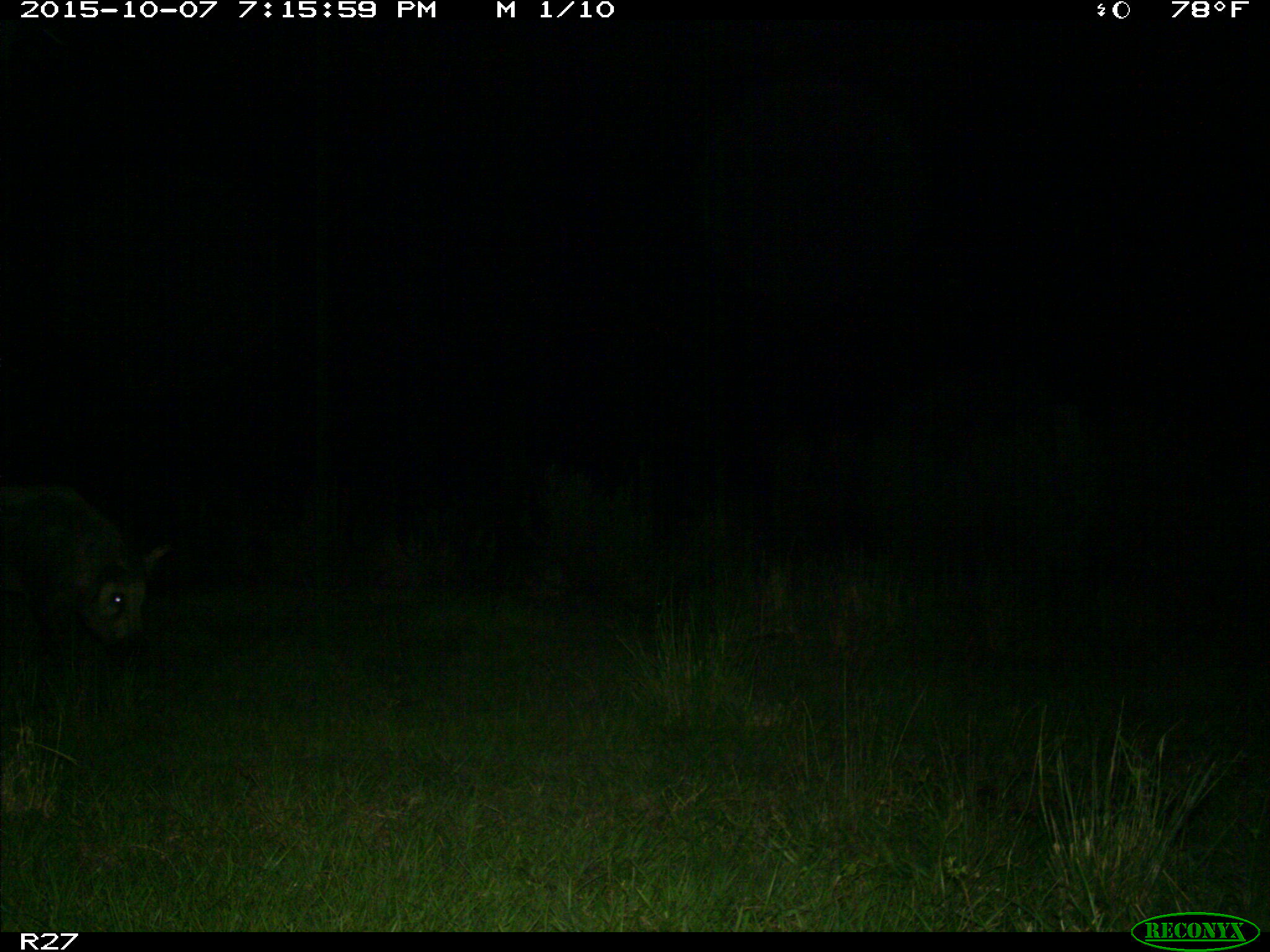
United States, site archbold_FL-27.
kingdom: Animalia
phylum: Chordata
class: Mammalia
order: Artiodactyla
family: Suidae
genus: Sus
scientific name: Sus scrofa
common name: wild boar